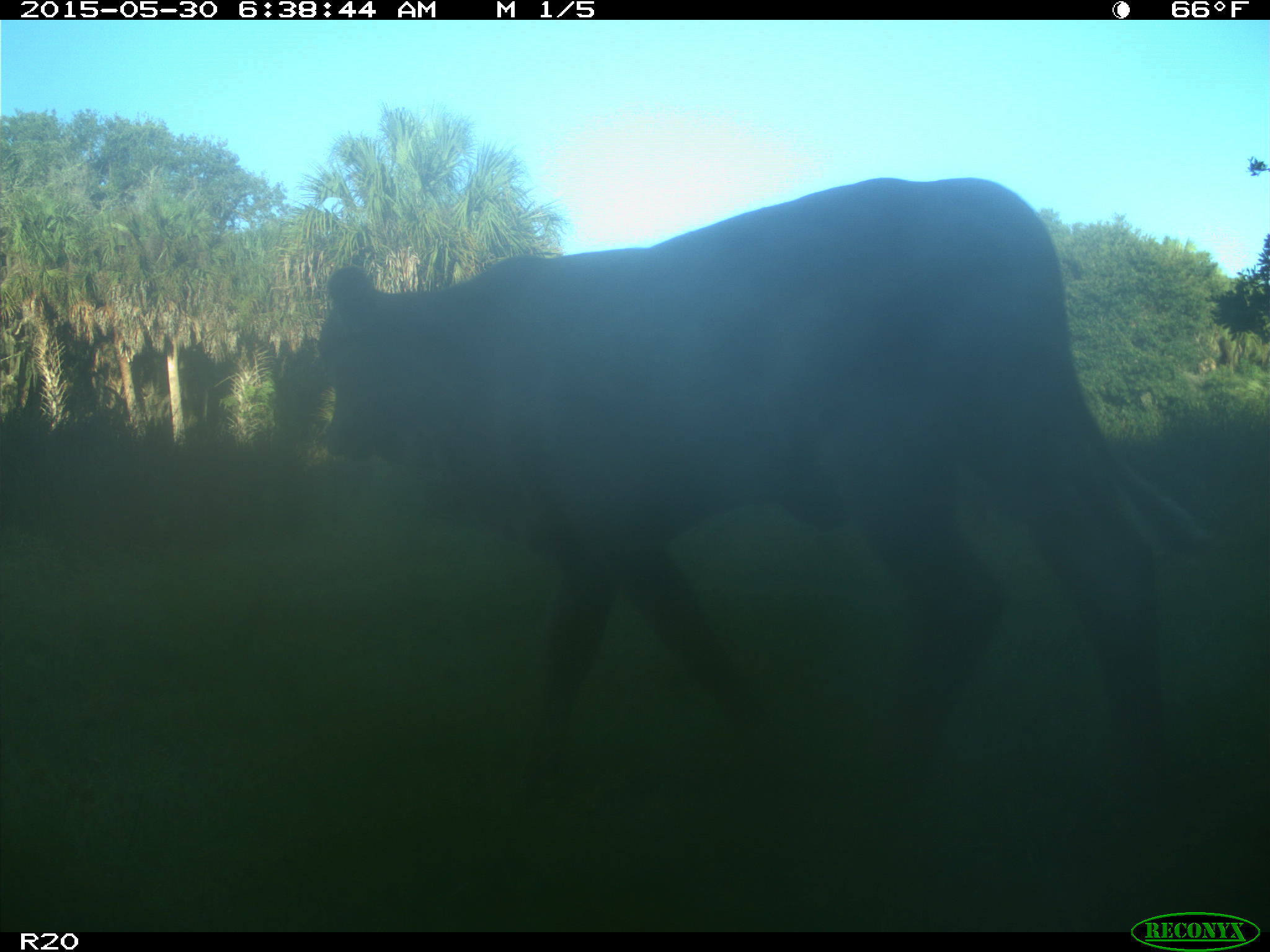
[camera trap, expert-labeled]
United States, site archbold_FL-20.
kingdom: Animalia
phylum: Chordata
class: Mammalia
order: Artiodactyla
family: Bovidae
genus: Bos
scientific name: Bos taurus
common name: domestic cow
Bos taurus (domestic cow).